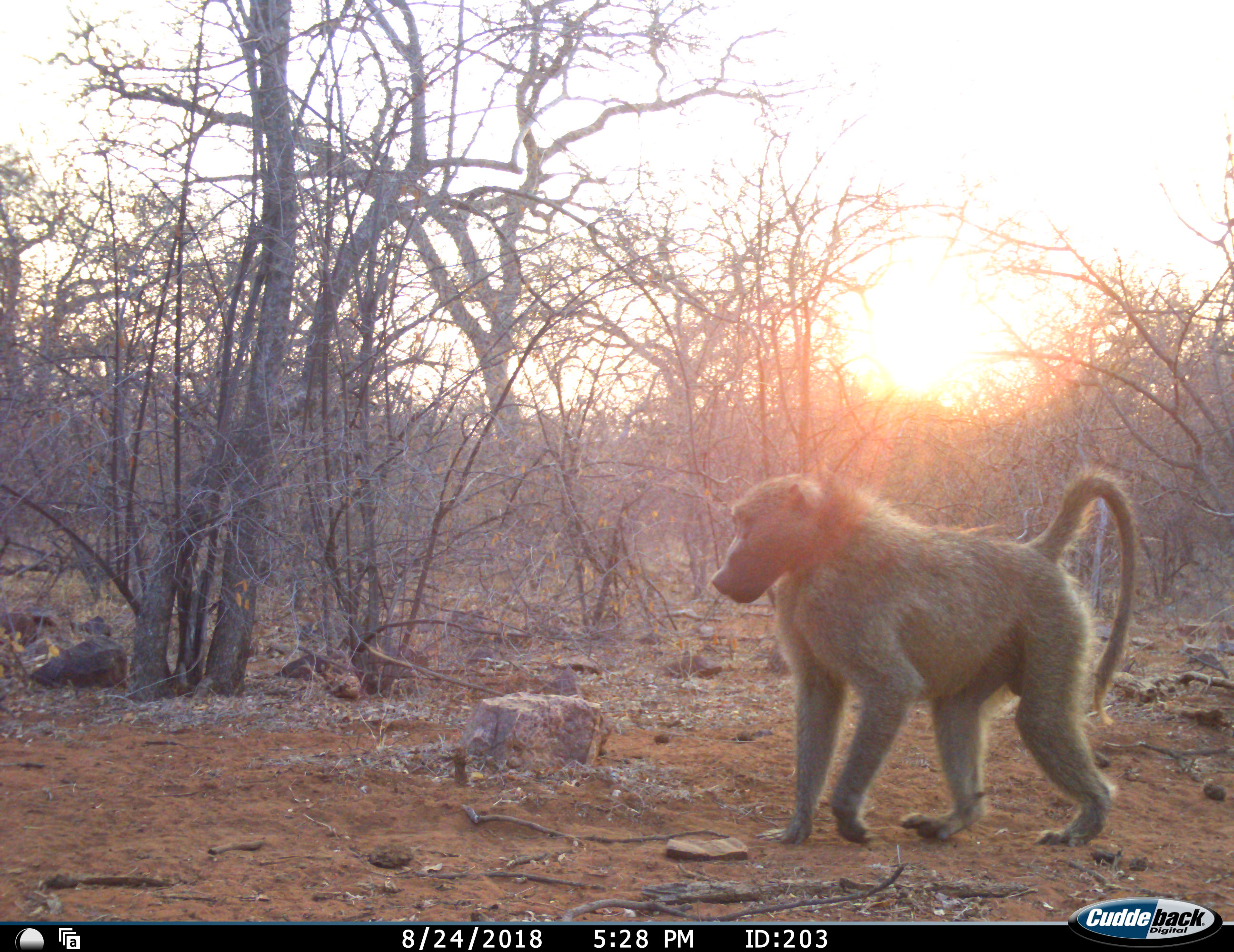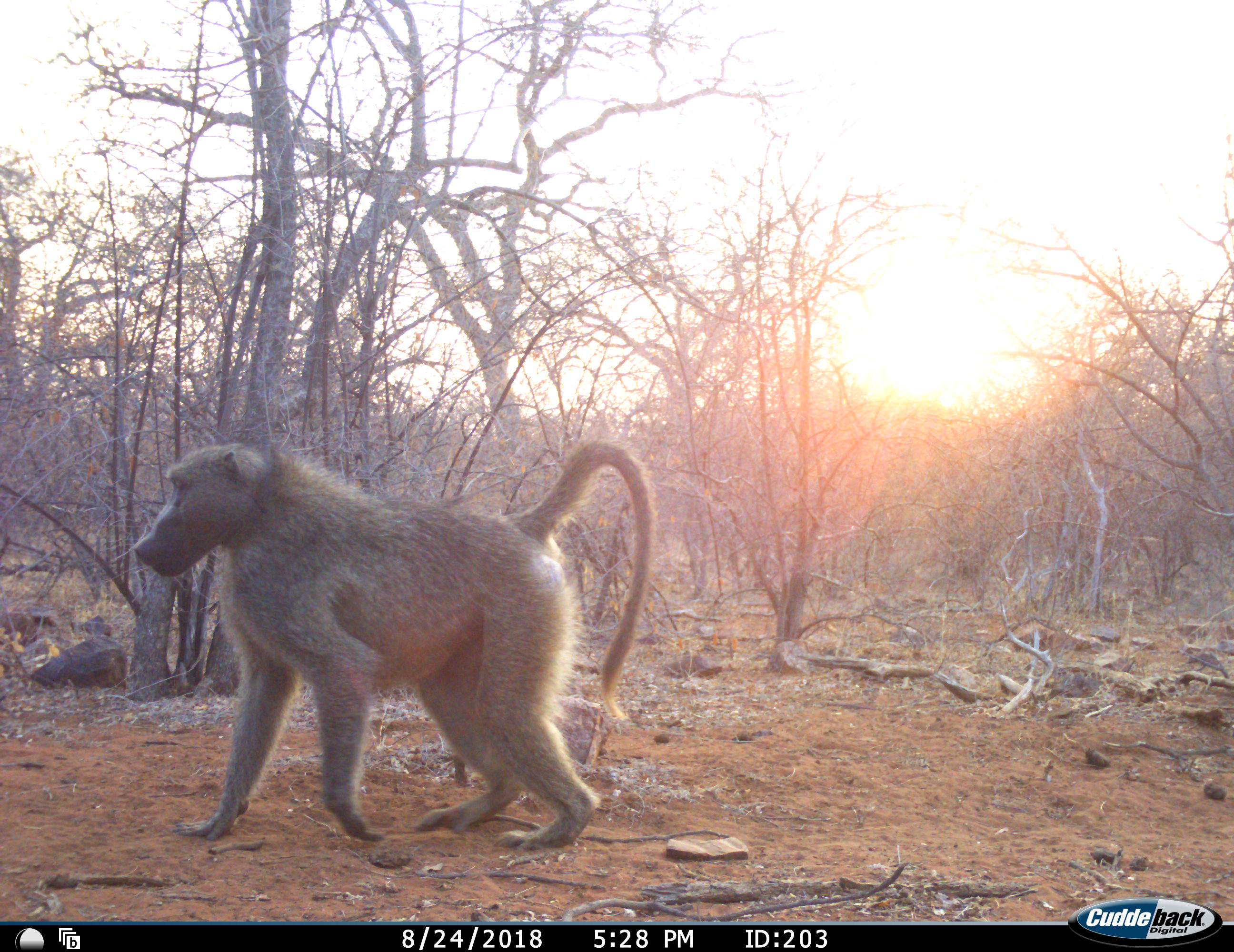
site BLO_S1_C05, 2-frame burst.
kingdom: Animalia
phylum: Chordata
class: Mammalia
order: Primates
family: Cercopithecidae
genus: Papio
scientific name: Papio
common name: baboon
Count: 1.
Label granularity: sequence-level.